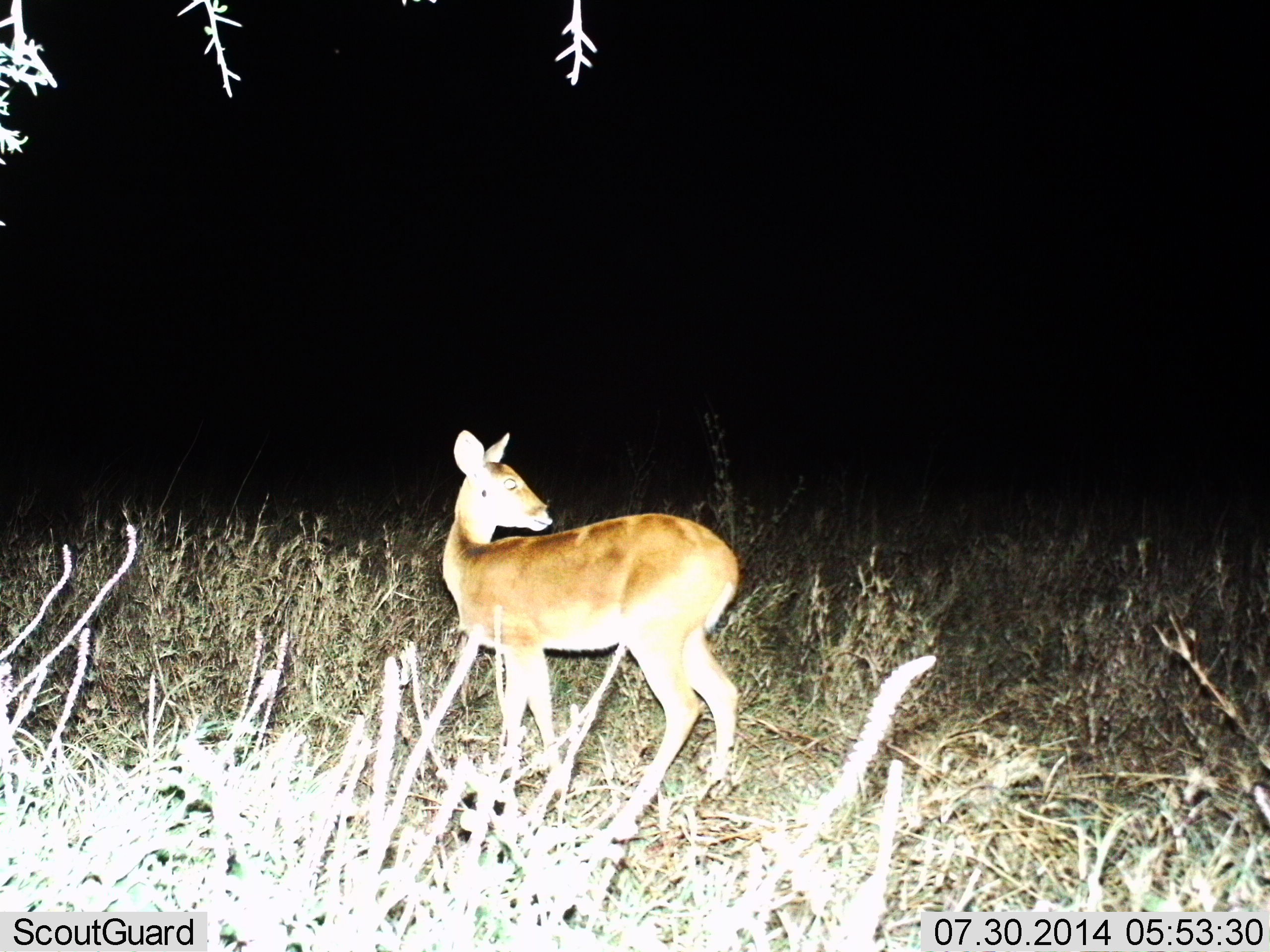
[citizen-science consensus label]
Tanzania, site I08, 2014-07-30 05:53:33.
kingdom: Animalia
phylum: Chordata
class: Mammalia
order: Artiodactyla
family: Bovidae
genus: Redunca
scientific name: Redunca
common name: reedbuck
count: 1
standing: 100%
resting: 10%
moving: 0%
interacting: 0%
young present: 0%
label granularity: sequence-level